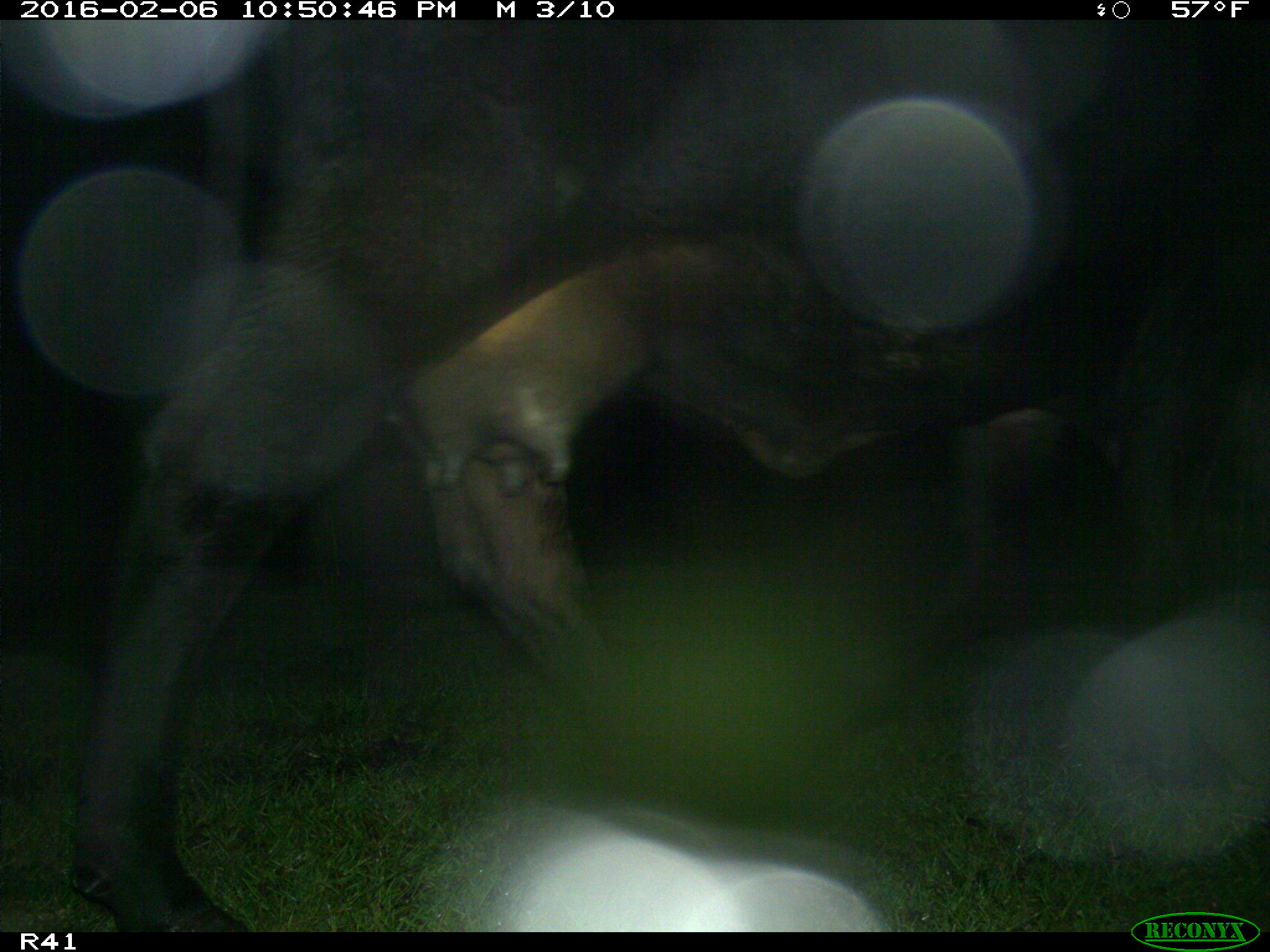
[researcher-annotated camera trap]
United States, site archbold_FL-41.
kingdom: Animalia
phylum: Chordata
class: Mammalia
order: Artiodactyla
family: Bovidae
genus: Bos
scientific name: Bos taurus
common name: domestic cow